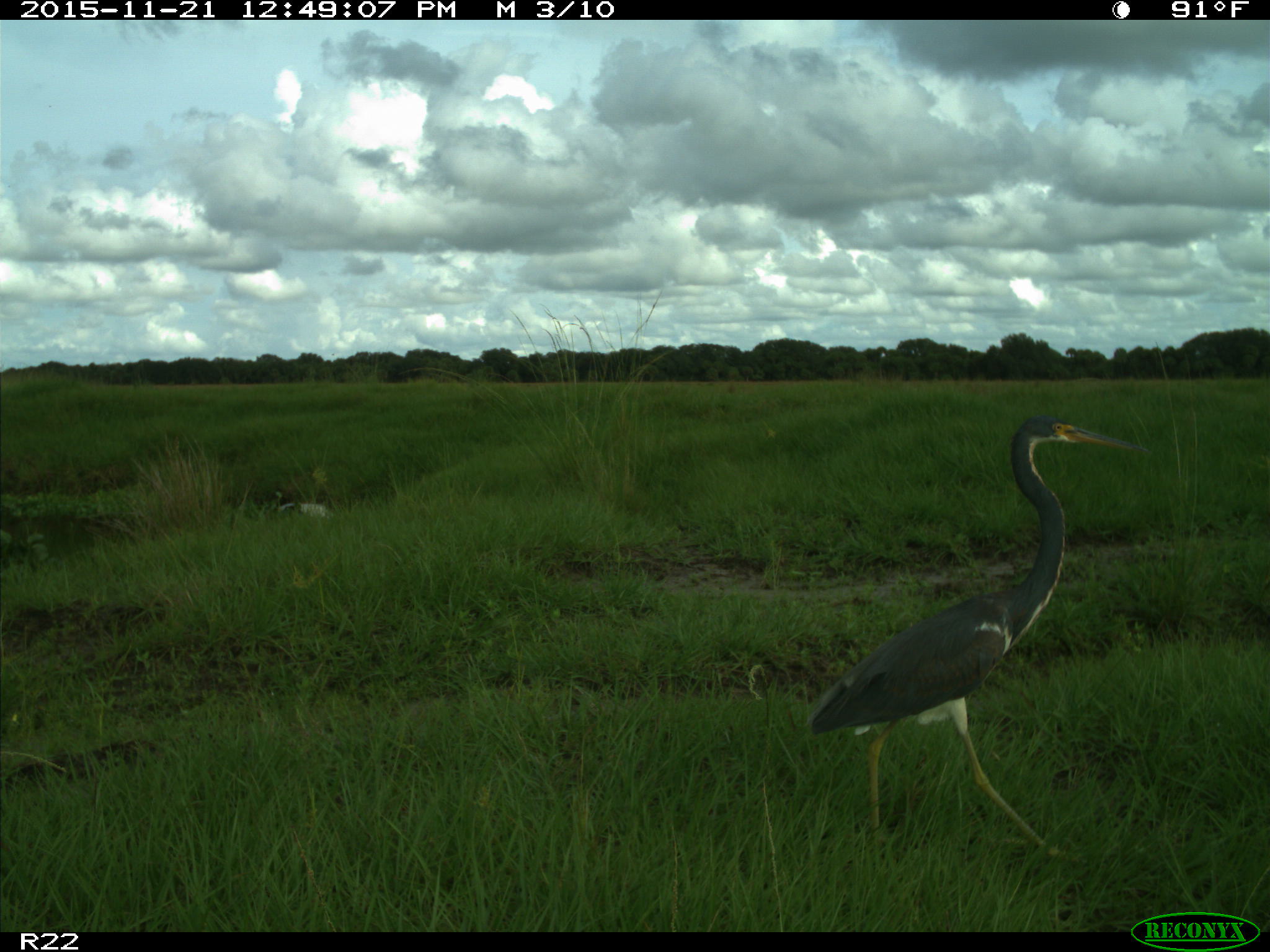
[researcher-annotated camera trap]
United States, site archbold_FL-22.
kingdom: Animalia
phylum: Chordata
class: Aves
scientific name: Aves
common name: birds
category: unidentified bird